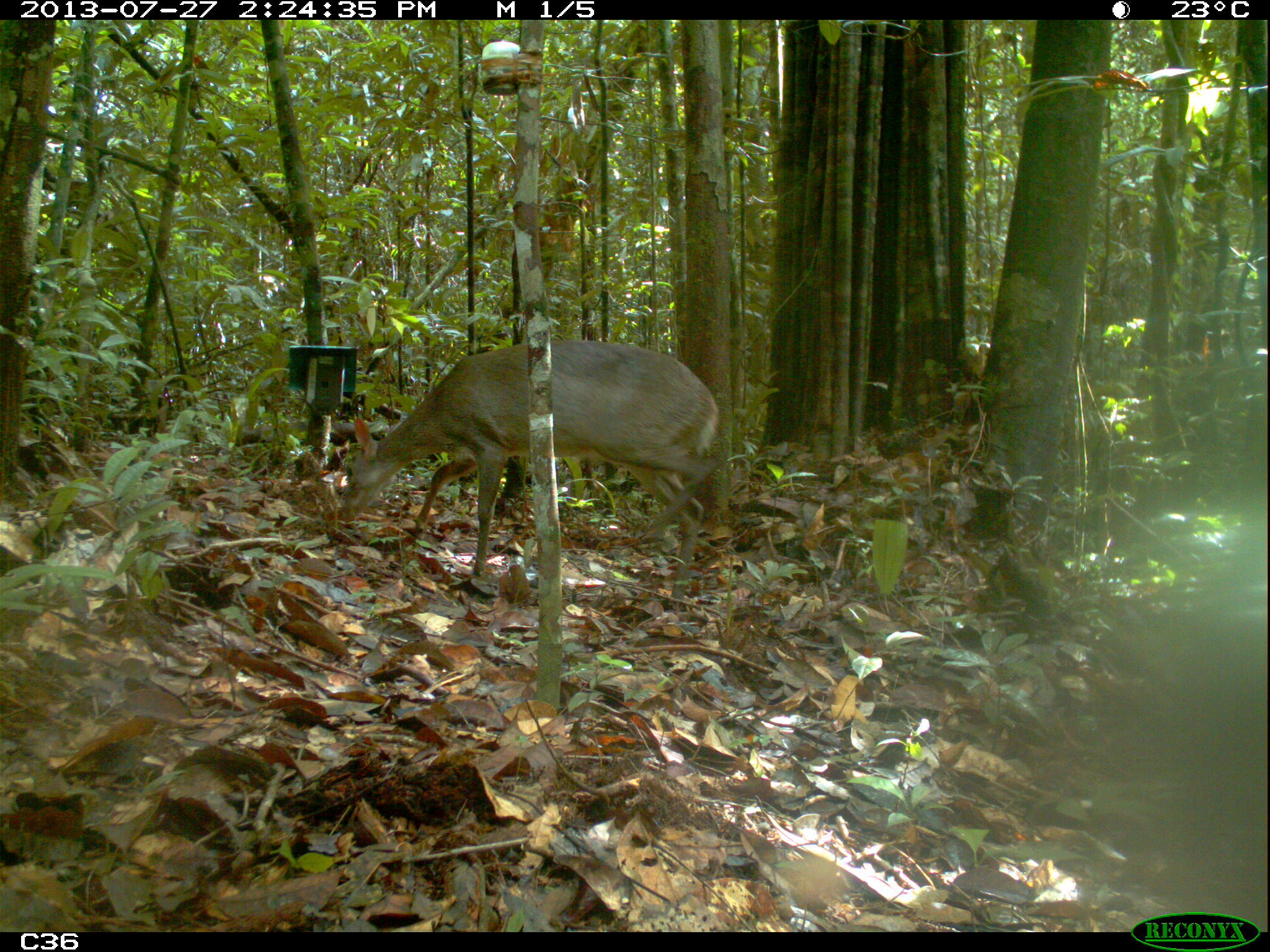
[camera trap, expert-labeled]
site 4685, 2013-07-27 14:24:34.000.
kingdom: Animalia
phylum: Chordata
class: Mammalia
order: Artiodactyla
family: Cervidae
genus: Mazama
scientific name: Mazama gouazoubira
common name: gray brocket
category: mazama gouazaoubira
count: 1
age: adult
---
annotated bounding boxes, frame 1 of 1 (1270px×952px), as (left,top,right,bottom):
mazama gouazaoubira: (339,338,721,586)